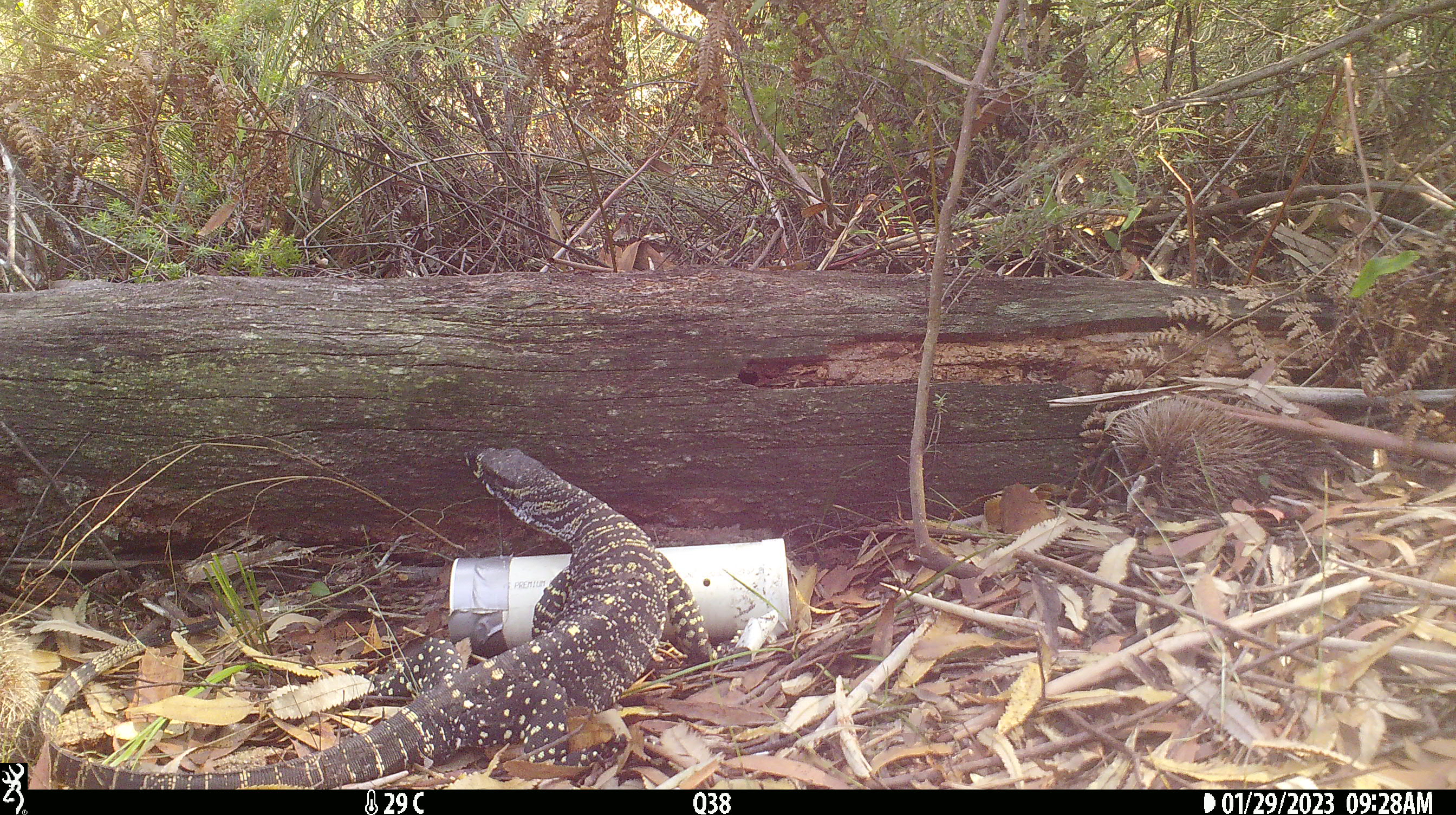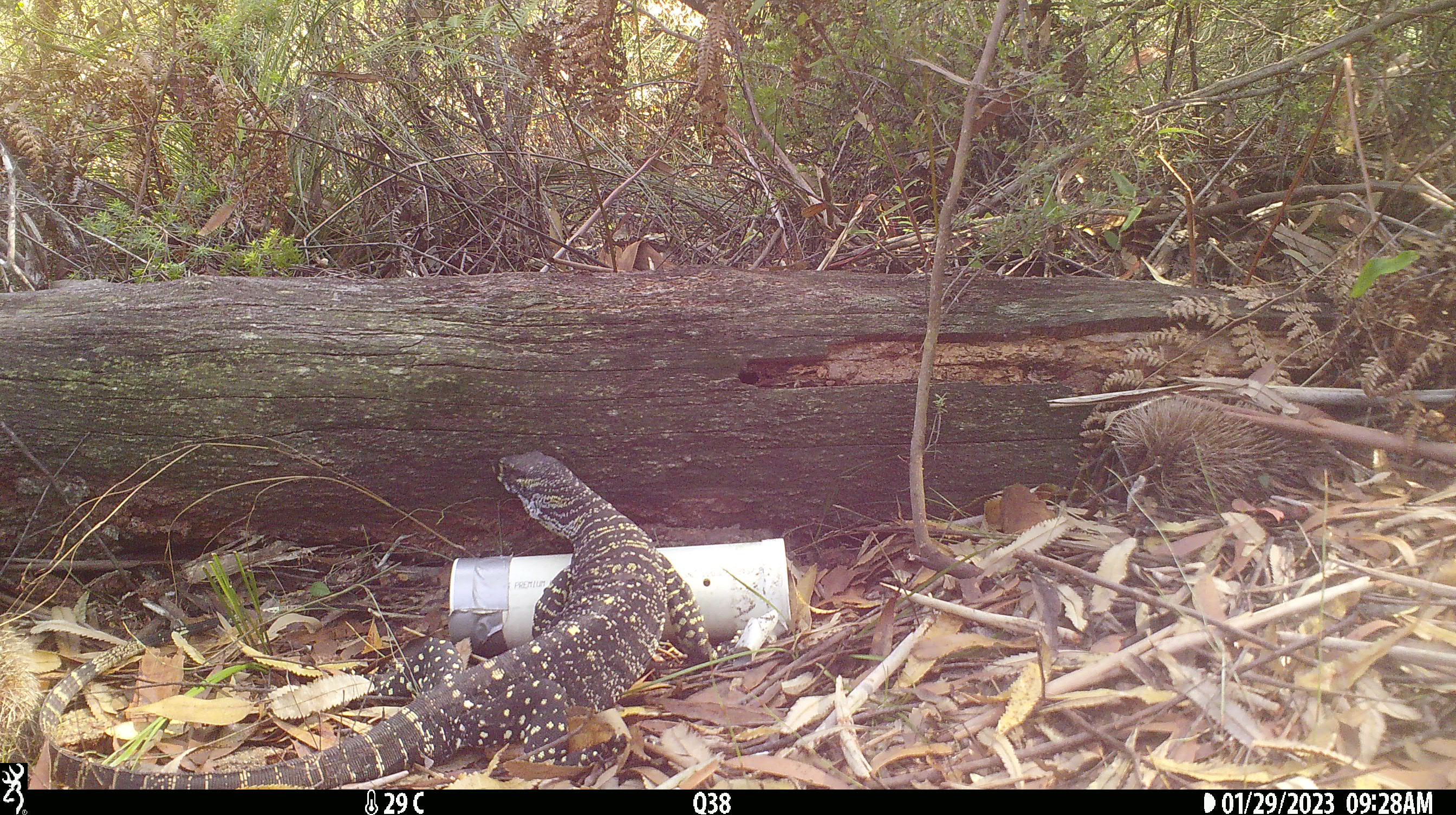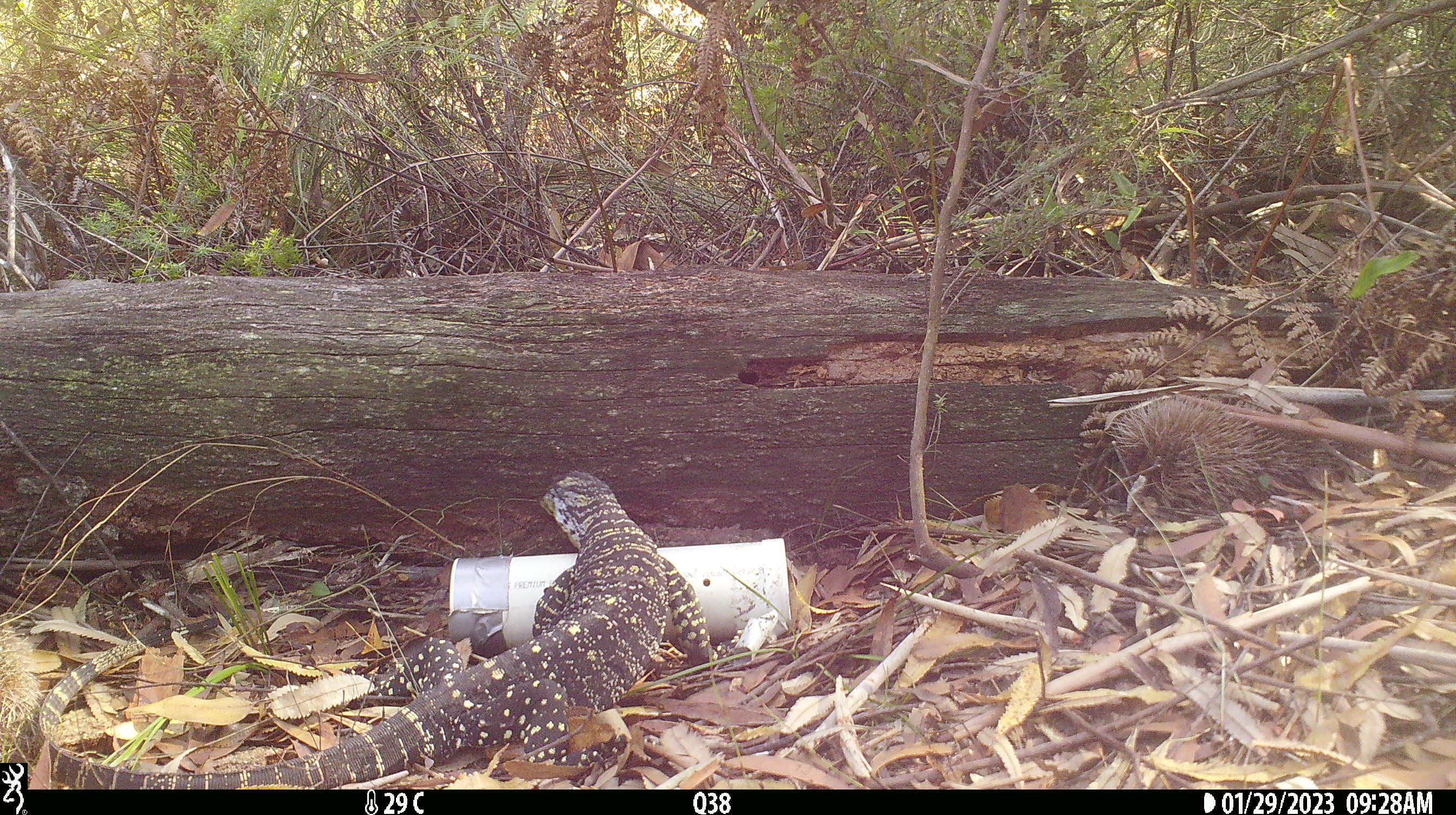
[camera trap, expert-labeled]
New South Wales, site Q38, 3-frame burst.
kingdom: Animalia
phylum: Chordata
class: Reptilia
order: Squamata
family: Varanidae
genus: Varanus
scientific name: Varanus varius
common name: lace monitor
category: goanna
Goanna (lace monitor) (Varanus varius).